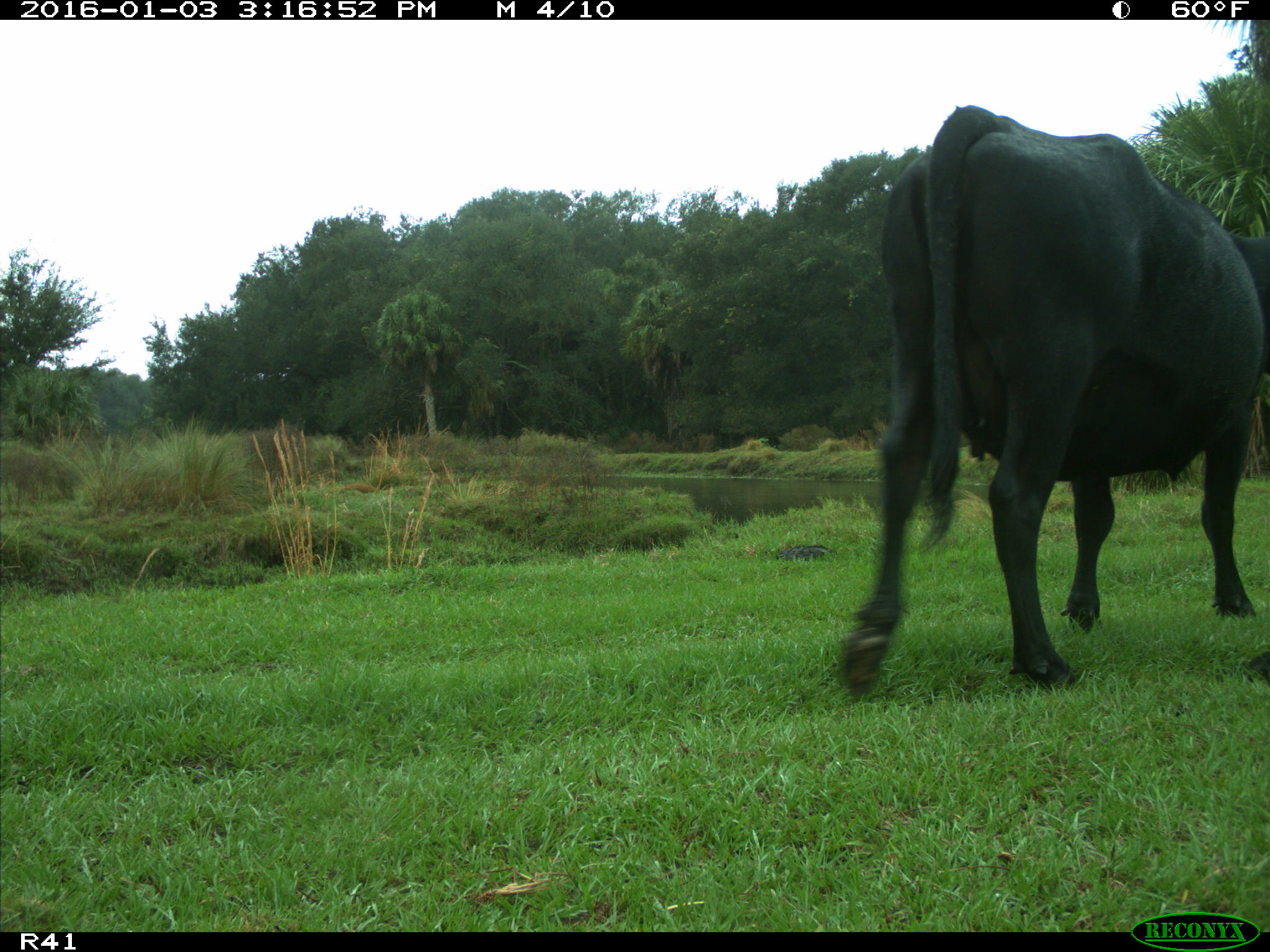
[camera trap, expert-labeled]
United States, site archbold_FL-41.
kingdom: Animalia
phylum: Chordata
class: Mammalia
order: Artiodactyla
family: Bovidae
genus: Bos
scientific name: Bos taurus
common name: domestic cow